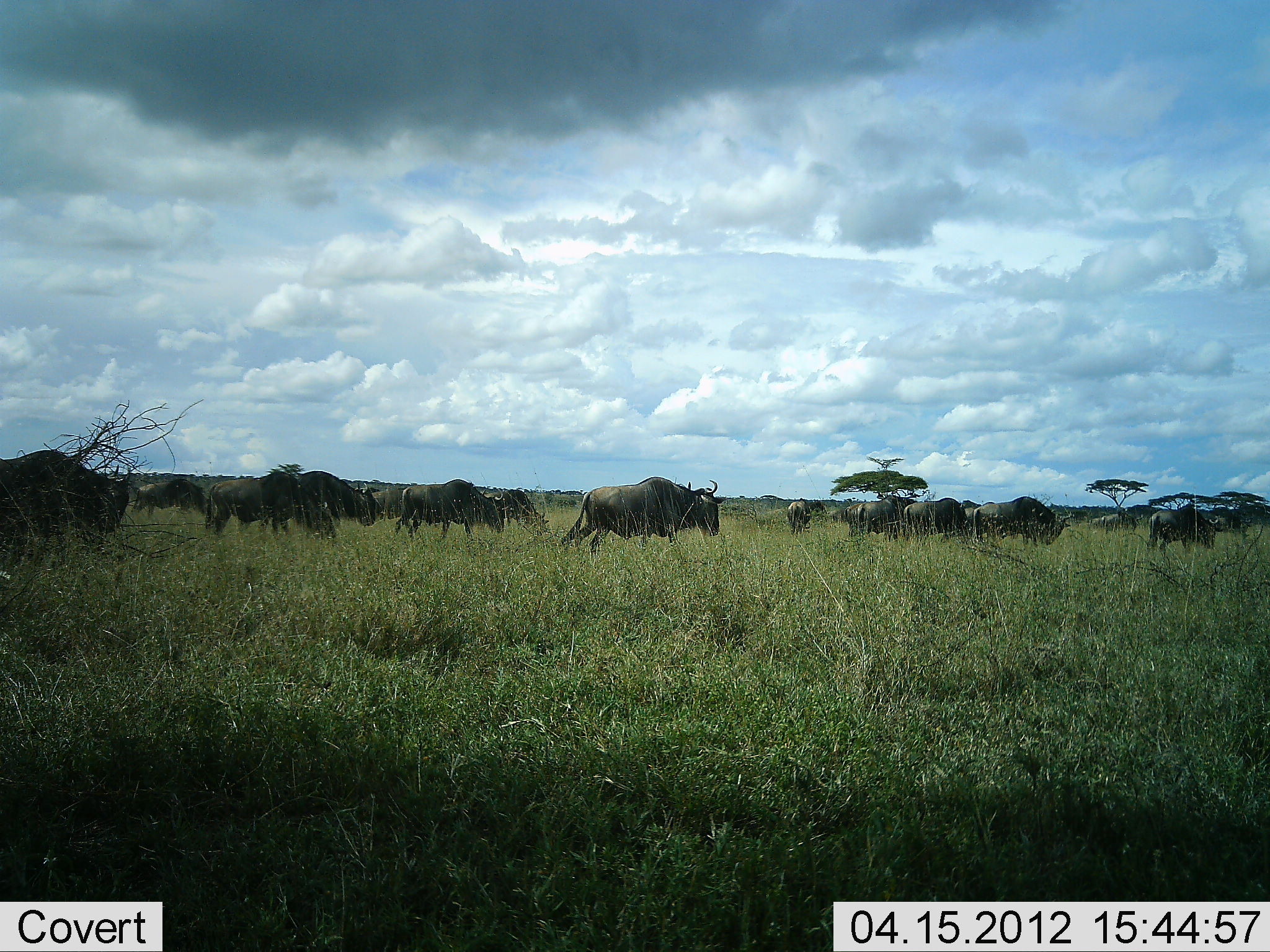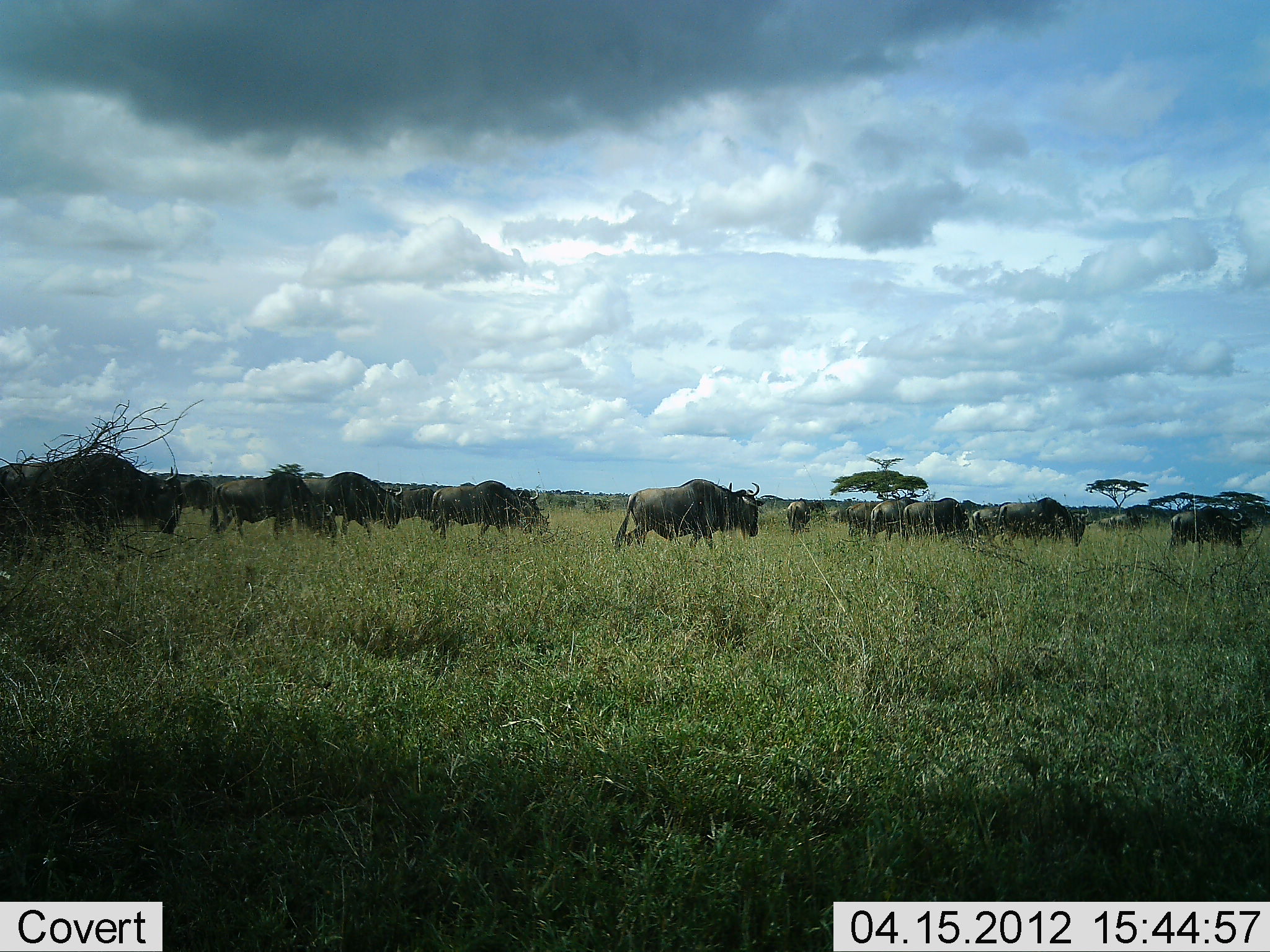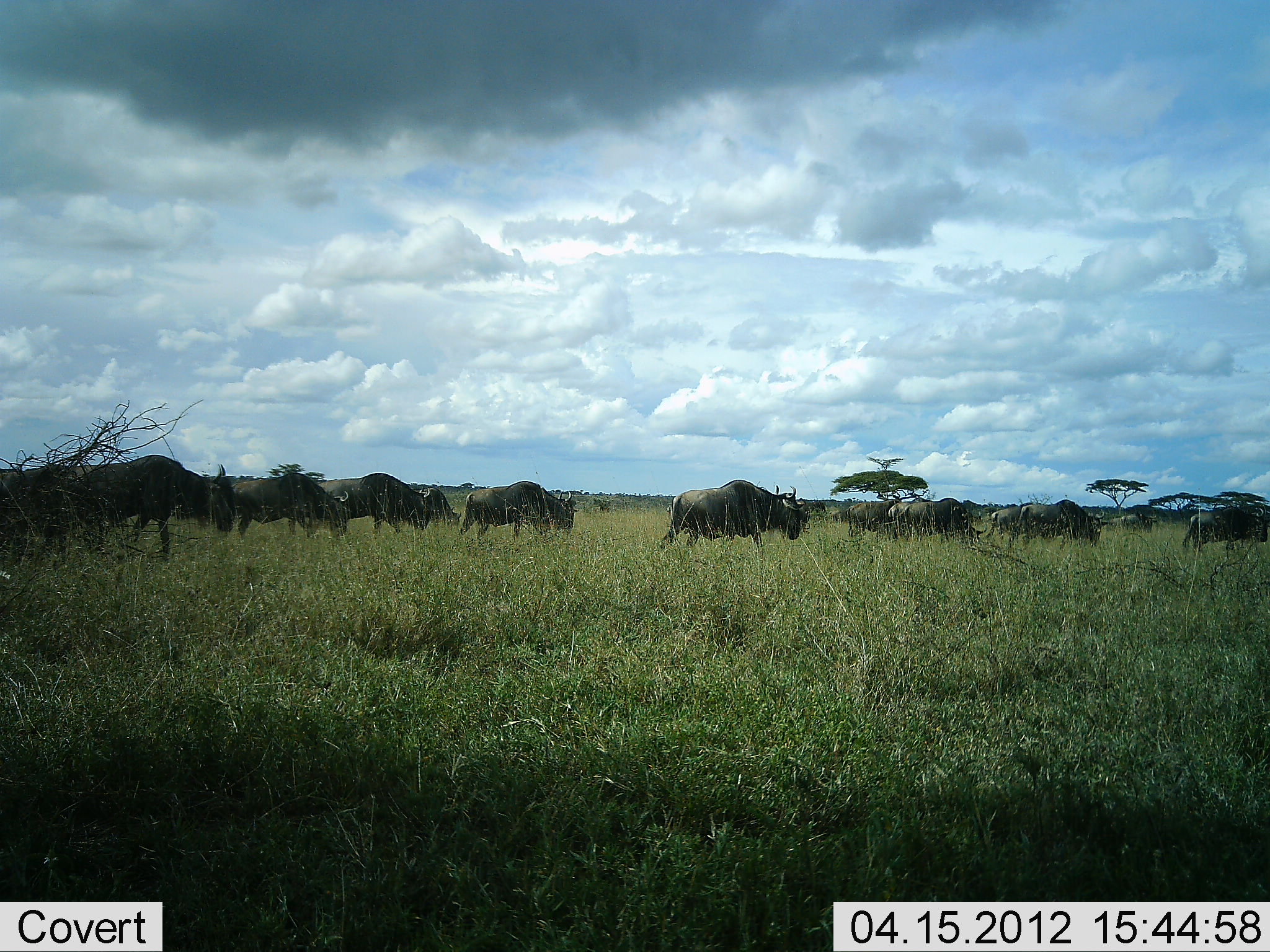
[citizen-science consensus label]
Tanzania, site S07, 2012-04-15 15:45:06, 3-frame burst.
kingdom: Animalia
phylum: Chordata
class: Mammalia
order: Artiodactyla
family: Bovidae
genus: Connochaetes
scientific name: Connochaetes taurinus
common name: blue wildebeest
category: wildebeest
Wildebeest (blue wildebeest) (Connochaetes taurinus), count 11-50. Behavior (volunteer vote fractions): standing 17%, resting 0%, moving 94%, interacting 0%. Young present (vote fraction): 0%. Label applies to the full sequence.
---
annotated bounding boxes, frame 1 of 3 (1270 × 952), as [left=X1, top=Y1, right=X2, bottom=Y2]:
animal: [left=0, top=449, right=132, bottom=558]; [left=558, top=475, right=722, bottom=561]; [left=204, top=472, right=335, bottom=546]; [left=392, top=476, right=507, bottom=541]; [left=971, top=495, right=1072, bottom=549]; [left=296, top=471, right=376, bottom=529]; [left=1147, top=505, right=1225, bottom=554]; [left=854, top=495, right=924, bottom=543]; [left=903, top=496, right=974, bottom=541]; [left=134, top=479, right=211, bottom=519]; [left=482, top=489, right=551, bottom=533]; [left=786, top=498, right=812, bottom=536]; [left=843, top=500, right=869, bottom=537]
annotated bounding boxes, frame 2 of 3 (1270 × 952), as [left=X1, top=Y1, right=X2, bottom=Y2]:
animal: [left=0, top=450, right=184, bottom=546]; [left=616, top=477, right=764, bottom=553]; [left=209, top=471, right=338, bottom=541]; [left=430, top=481, right=550, bottom=544]; [left=301, top=471, right=403, bottom=543]; [left=997, top=495, right=1089, bottom=546]; [left=1168, top=505, right=1254, bottom=551]; [left=899, top=497, right=970, bottom=539]; [left=868, top=496, right=923, bottom=542]; [left=390, top=486, right=437, bottom=522]; [left=846, top=501, right=884, bottom=538]; [left=972, top=504, right=1006, bottom=538]; [left=783, top=497, right=810, bottom=532]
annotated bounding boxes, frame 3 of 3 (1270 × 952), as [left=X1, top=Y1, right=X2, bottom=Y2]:
animal: [left=83, top=455, right=237, bottom=561]; [left=659, top=480, right=807, bottom=551]; [left=0, top=467, right=97, bottom=565]; [left=228, top=472, right=351, bottom=548]; [left=312, top=473, right=433, bottom=539]; [left=457, top=480, right=577, bottom=540]; [left=1007, top=498, right=1109, bottom=548]; [left=1182, top=507, right=1268, bottom=555]; [left=893, top=496, right=981, bottom=542]; [left=845, top=499, right=902, bottom=540]; [left=415, top=486, right=463, bottom=531]; [left=886, top=496, right=933, bottom=532]; [left=984, top=505, right=1022, bottom=538]